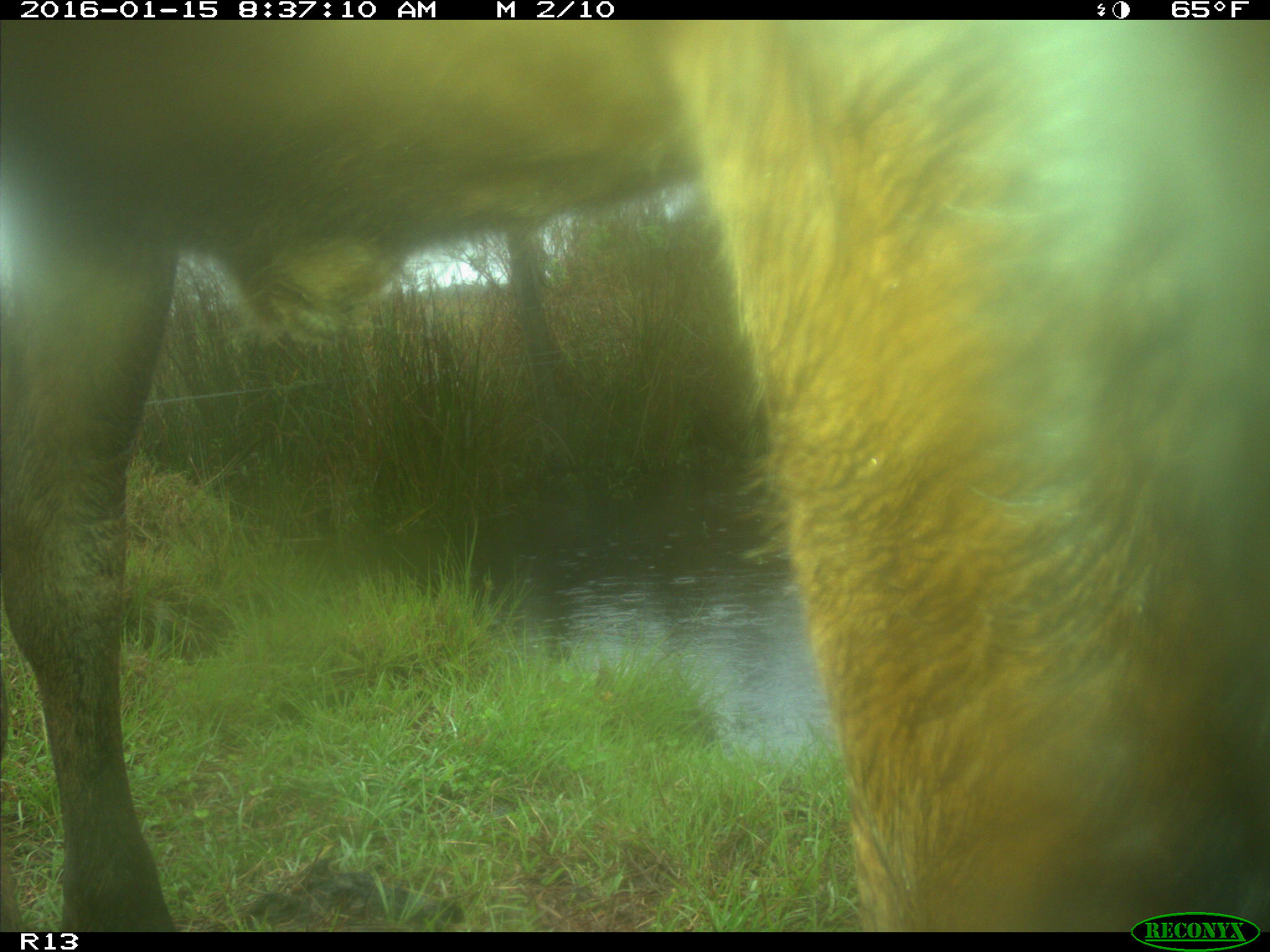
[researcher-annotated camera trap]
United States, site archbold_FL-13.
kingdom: Animalia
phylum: Chordata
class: Mammalia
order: Artiodactyla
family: Bovidae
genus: Bos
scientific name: Bos taurus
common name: domestic cow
Bos taurus (domestic cow).